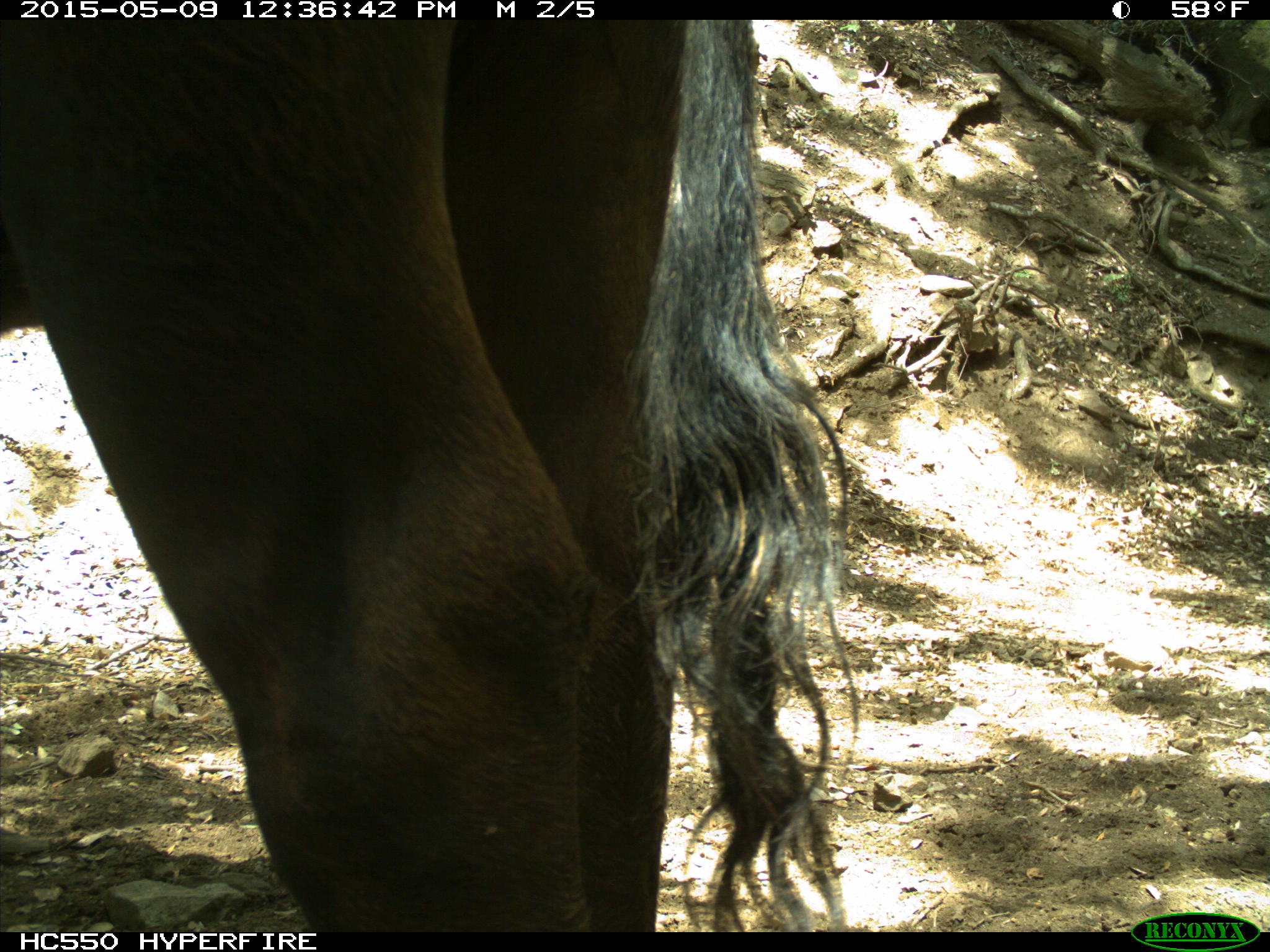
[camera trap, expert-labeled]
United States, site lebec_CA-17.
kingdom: Animalia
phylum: Chordata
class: Mammalia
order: Artiodactyla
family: Bovidae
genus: Bos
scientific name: Bos taurus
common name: domestic cow